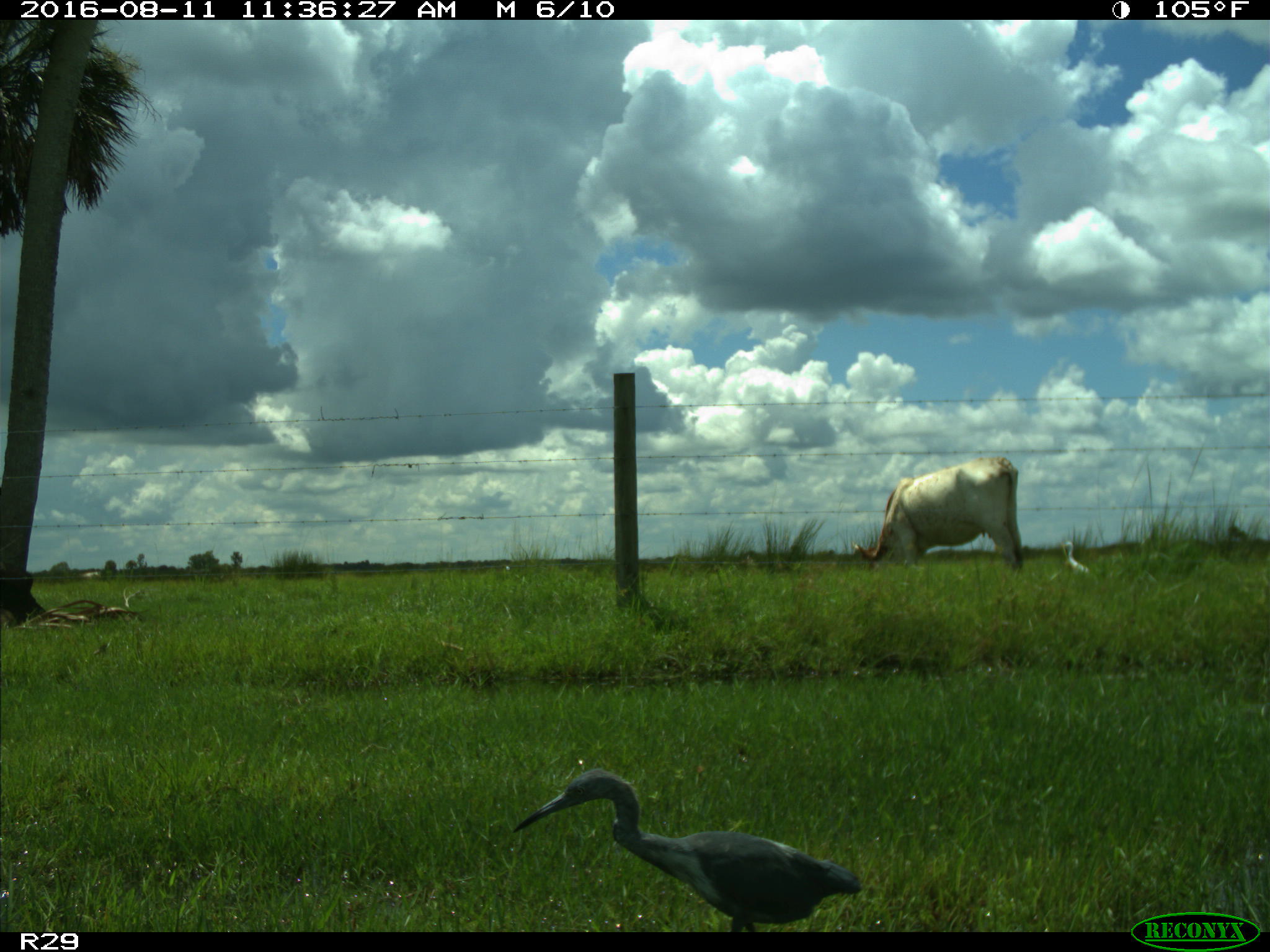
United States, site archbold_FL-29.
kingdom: Animalia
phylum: Chordata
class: Mammalia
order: Artiodactyla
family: Bovidae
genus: Bos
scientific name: Bos taurus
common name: domestic cow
Bos taurus (domestic cow).